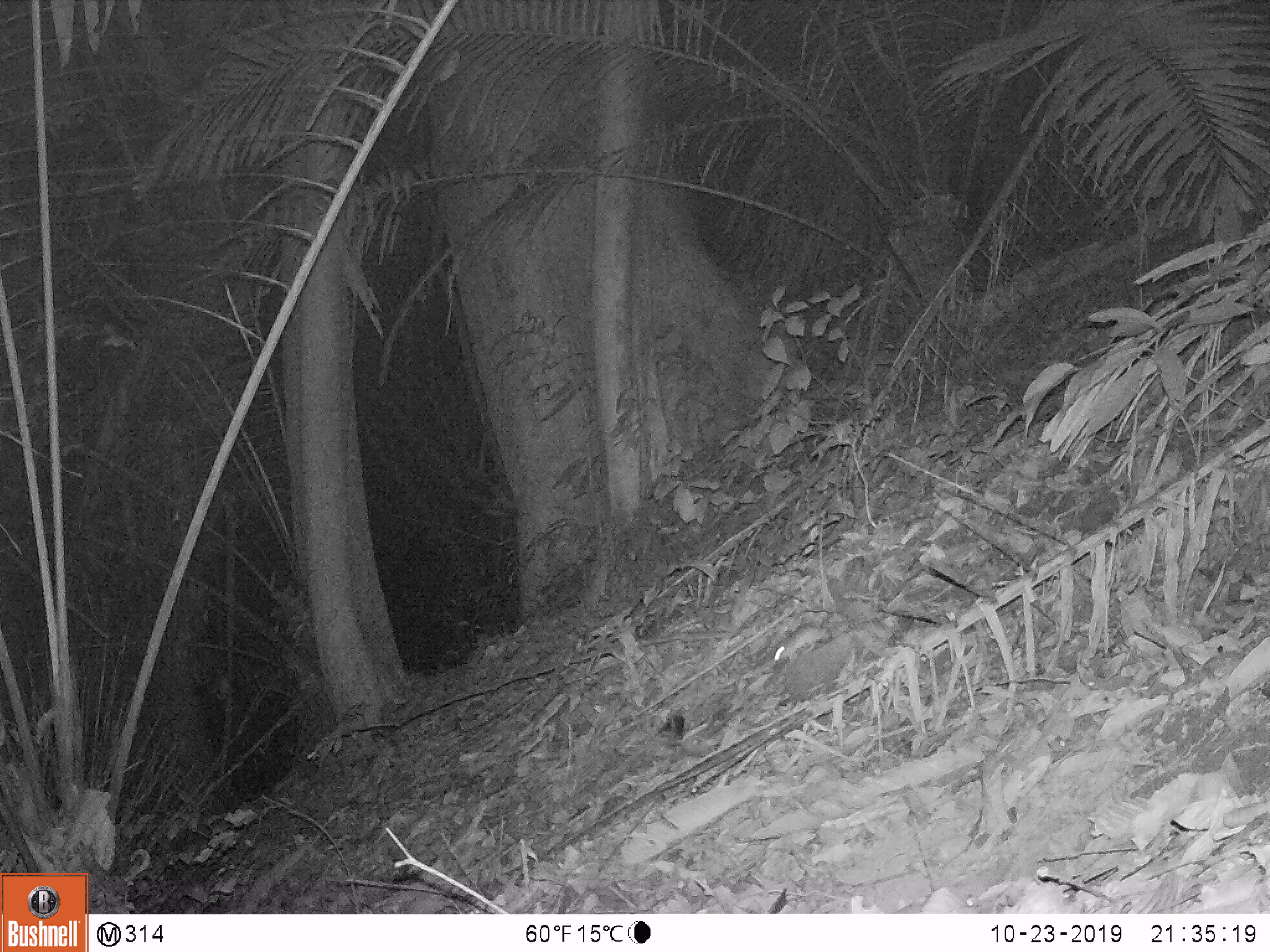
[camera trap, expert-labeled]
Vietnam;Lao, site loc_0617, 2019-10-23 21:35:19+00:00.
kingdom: Animalia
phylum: Chordata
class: Mammalia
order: Rodentia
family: Muridae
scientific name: Muridae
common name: old-world mice and rats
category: unidentified murid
Unidentified murid (old-world mice and rats) (Muridae). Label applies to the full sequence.